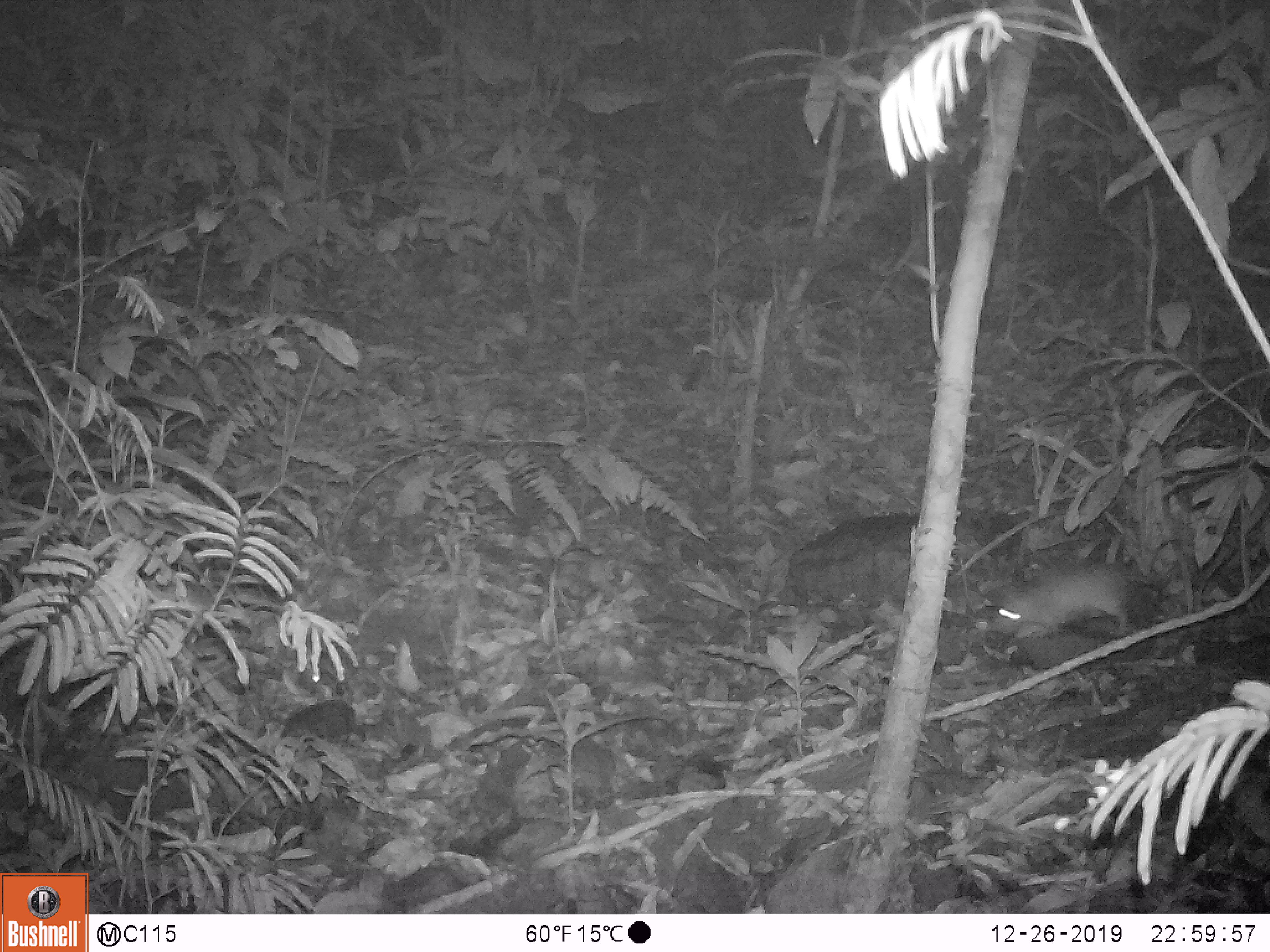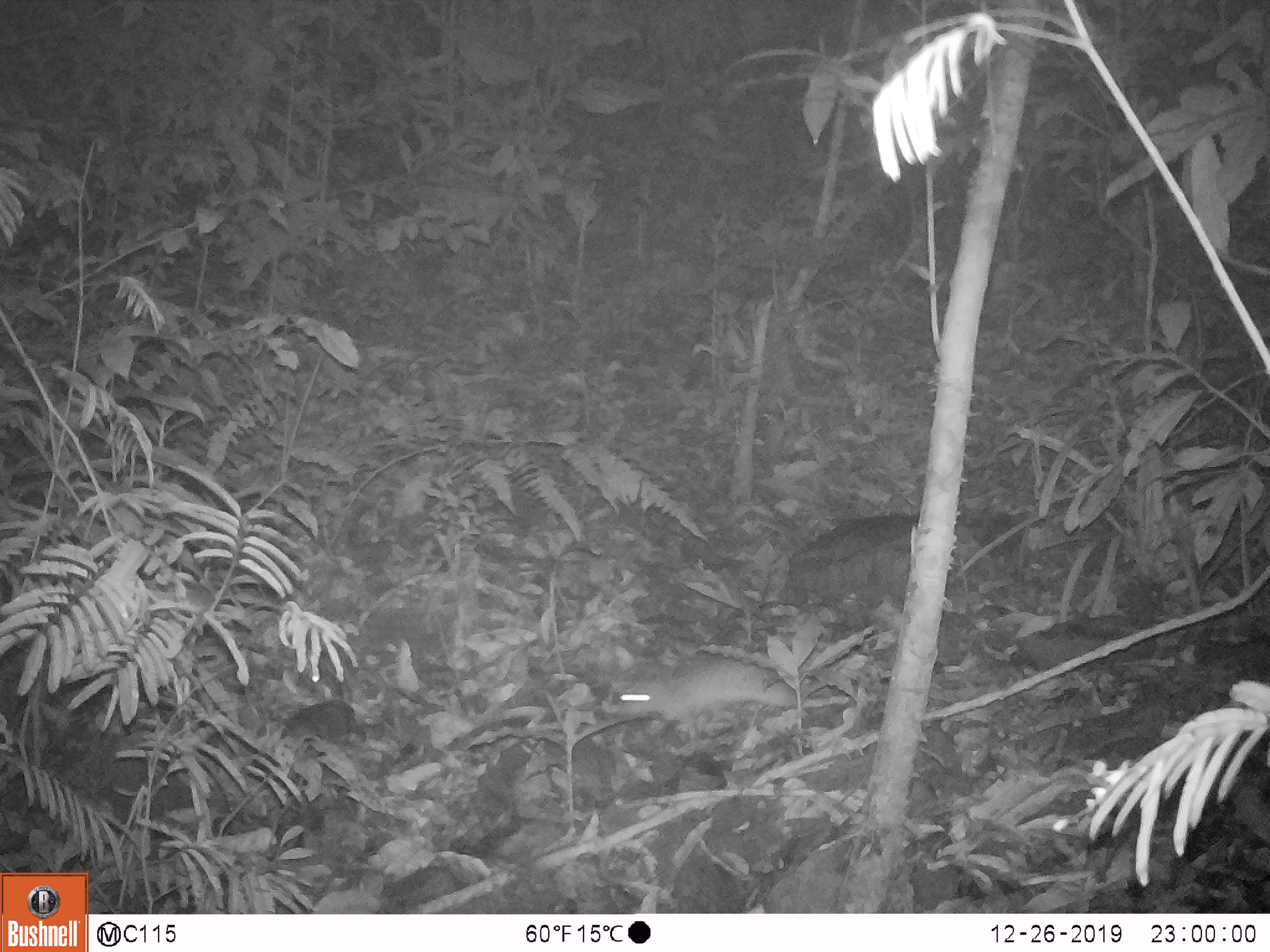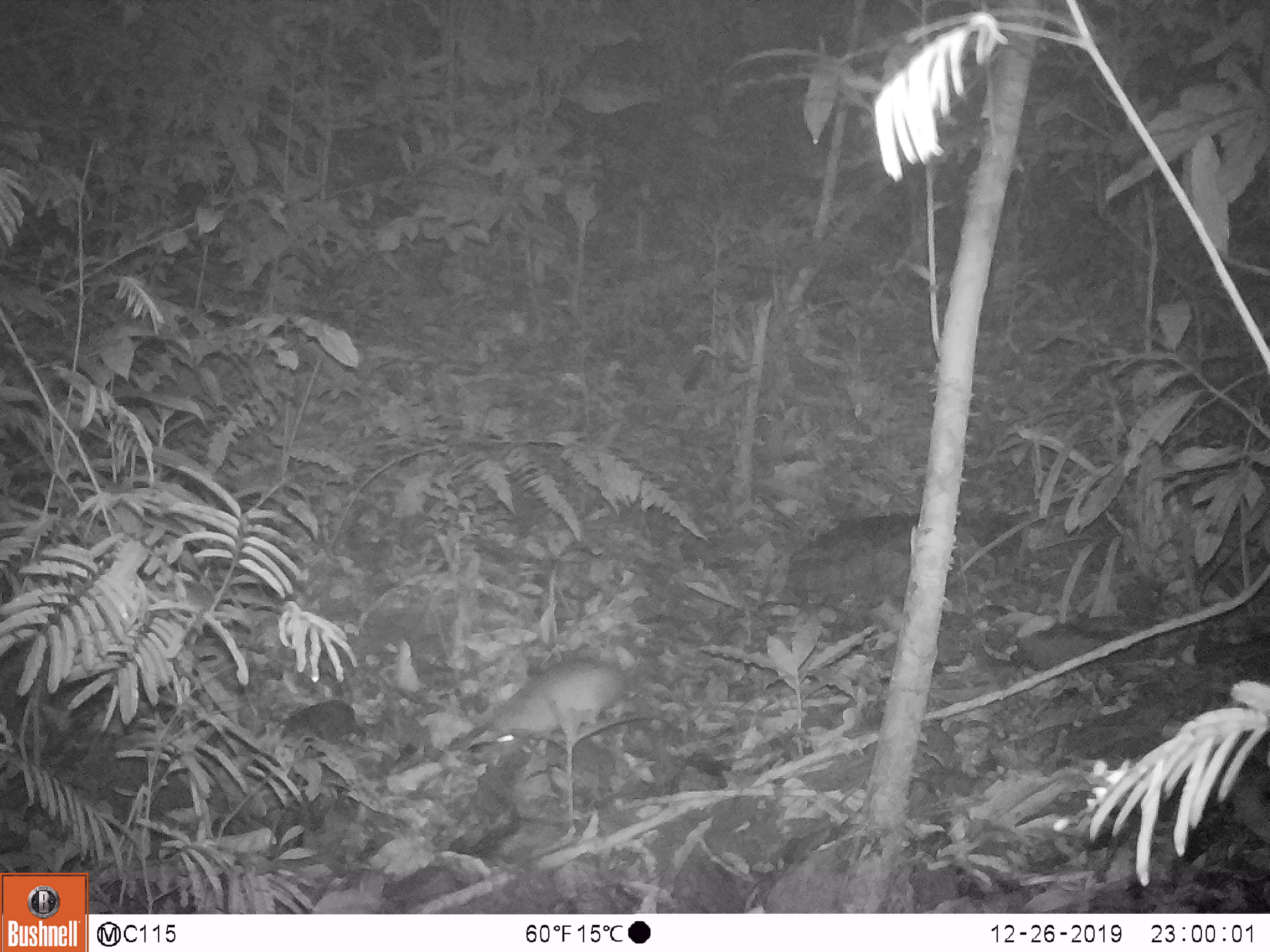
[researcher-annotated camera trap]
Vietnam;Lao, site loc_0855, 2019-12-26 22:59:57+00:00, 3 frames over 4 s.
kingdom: Animalia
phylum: Chordata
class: Mammalia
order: Rodentia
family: Muridae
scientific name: Muridae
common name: old-world mice and rats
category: unidentified murid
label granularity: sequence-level